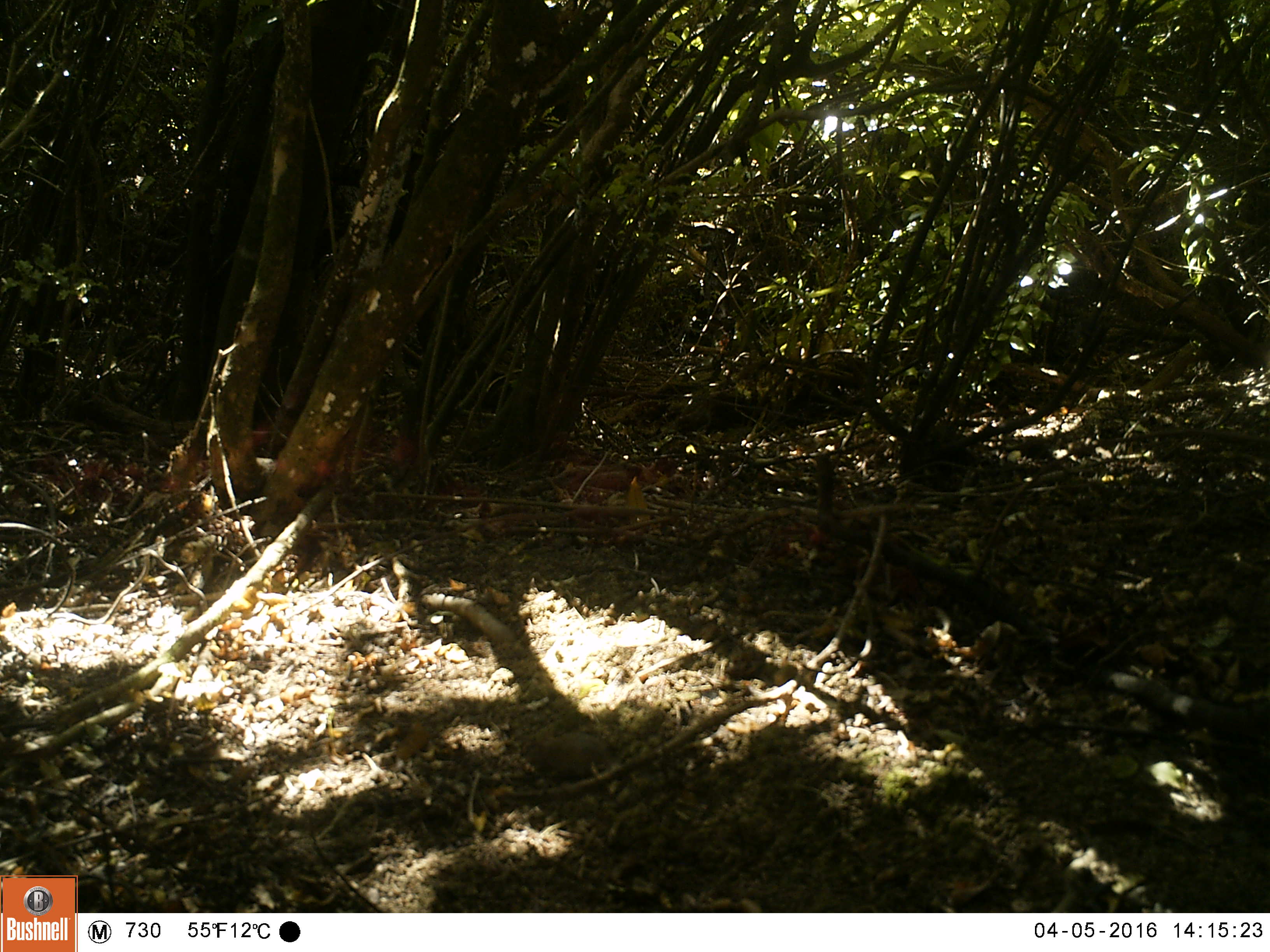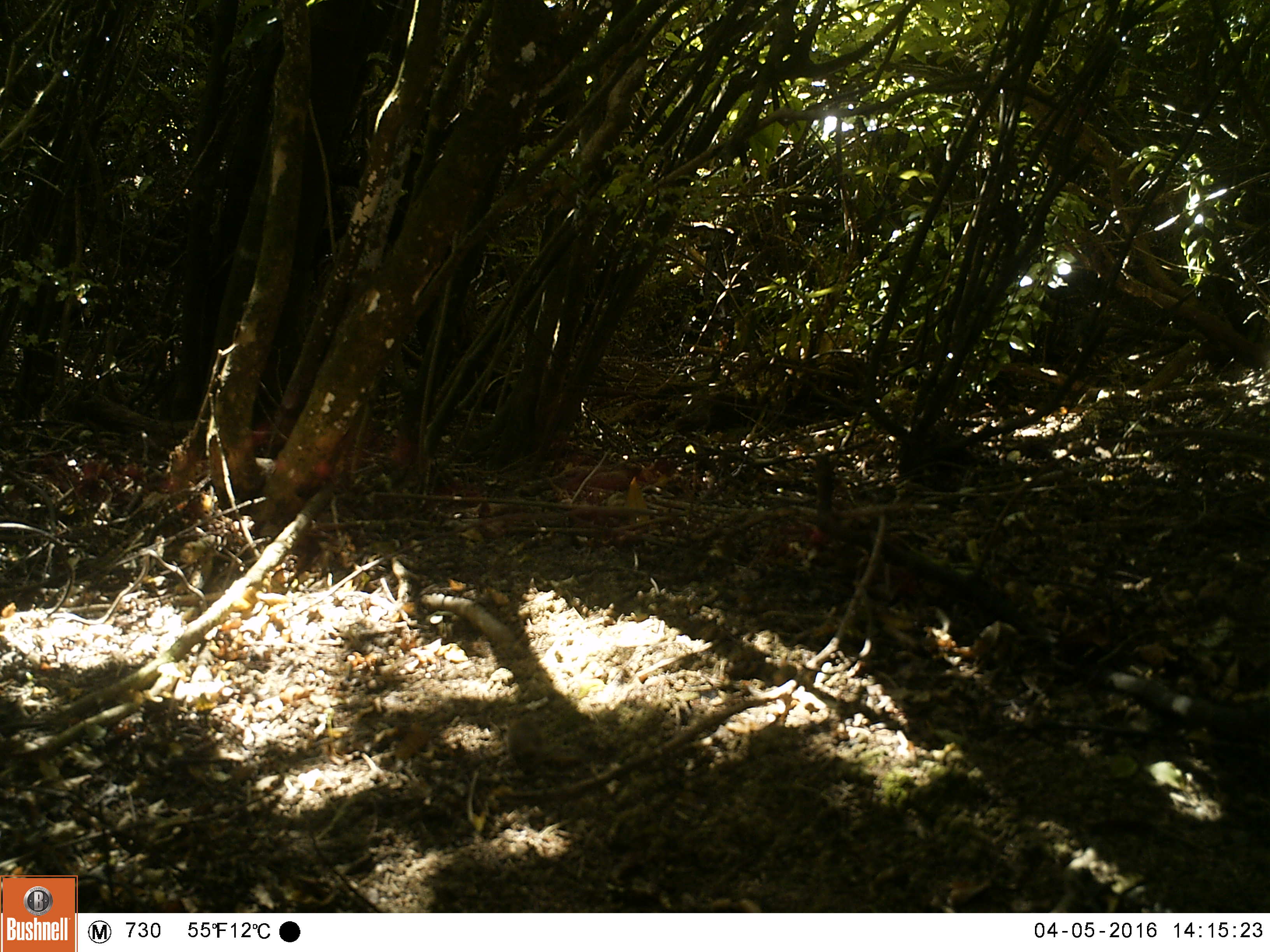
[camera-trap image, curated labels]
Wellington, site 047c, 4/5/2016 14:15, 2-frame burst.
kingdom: Animalia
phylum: Chordata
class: Mammalia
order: Rodentia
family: Muridae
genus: Rattus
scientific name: Rattus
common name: rat